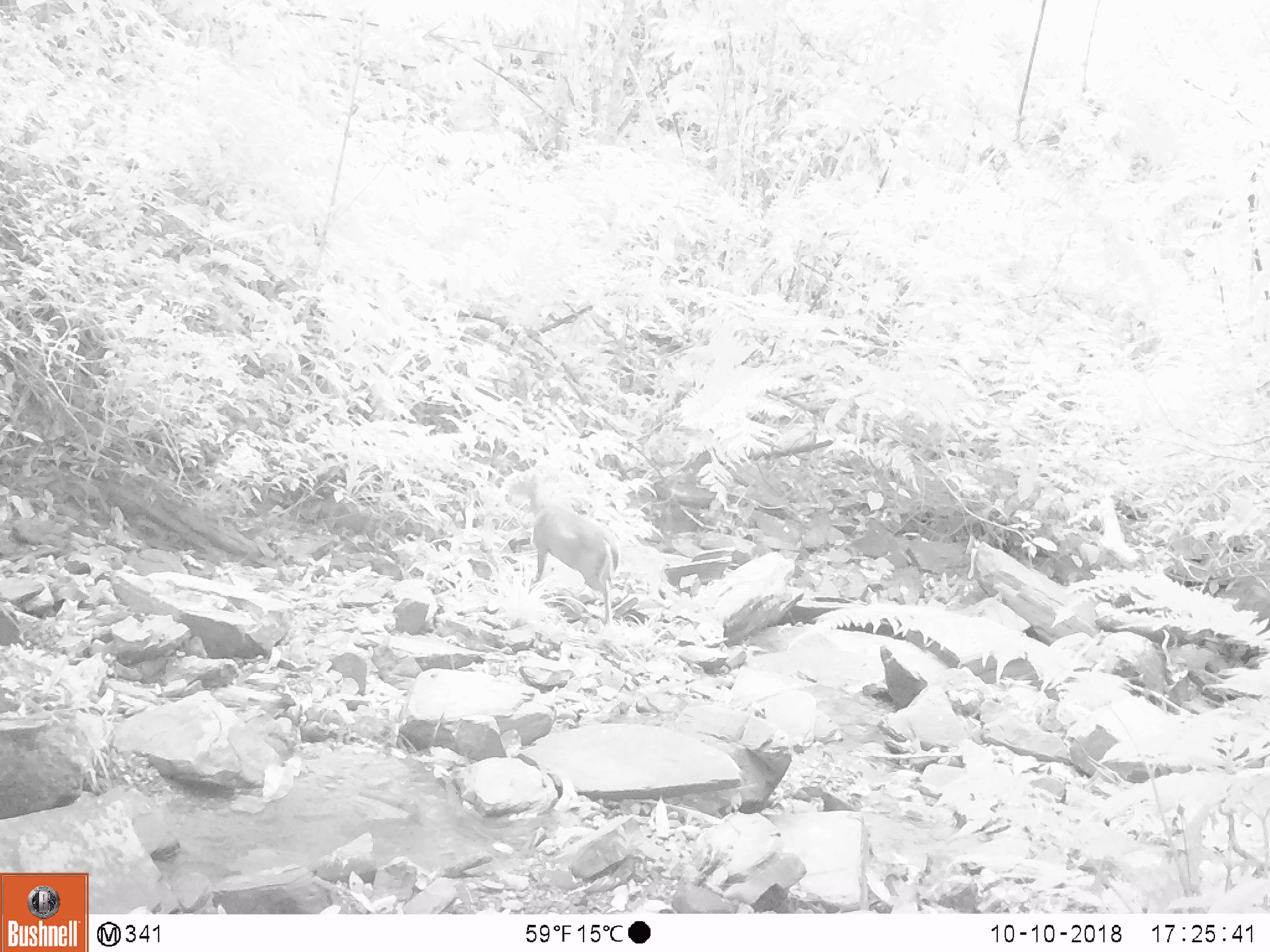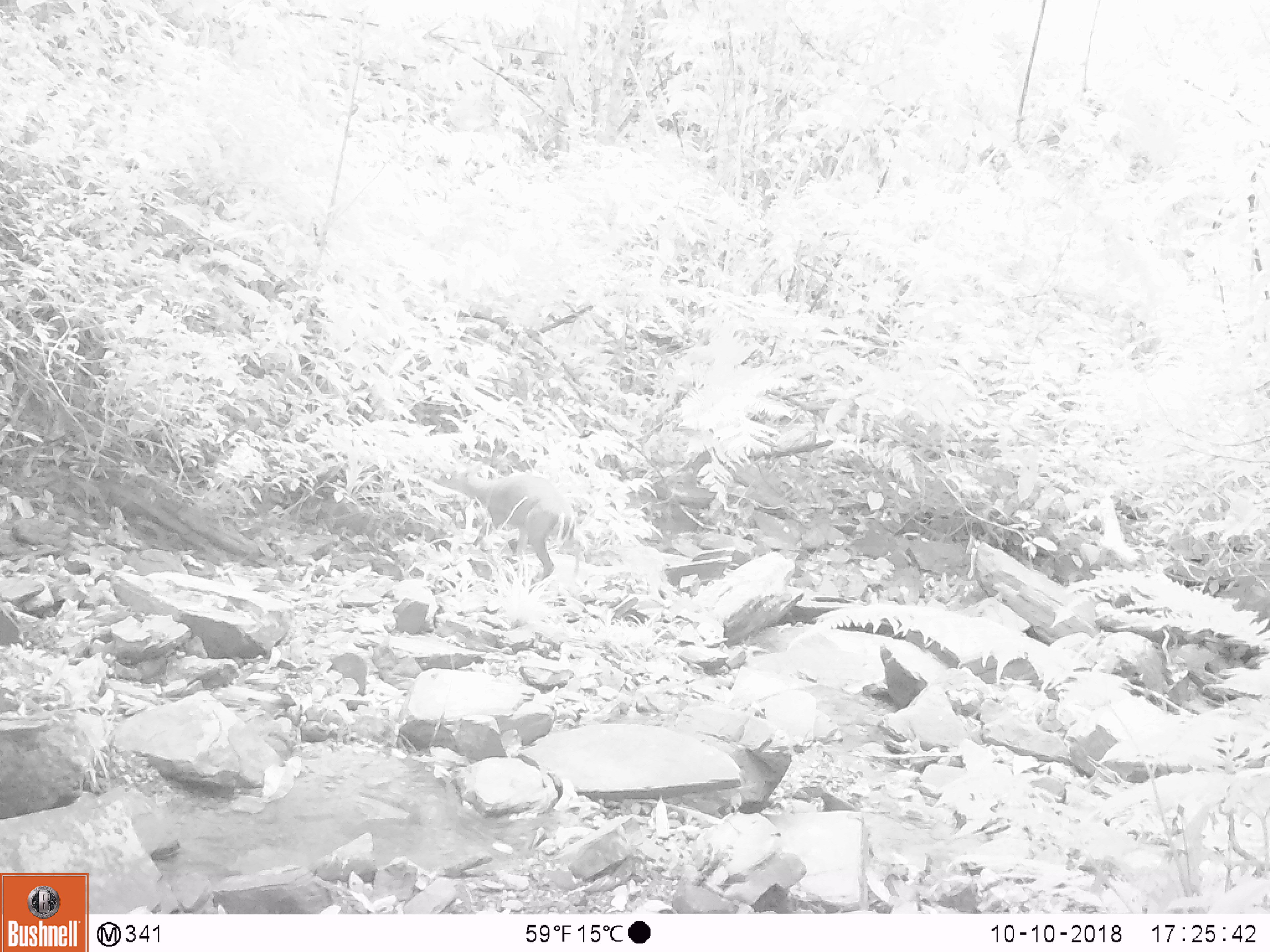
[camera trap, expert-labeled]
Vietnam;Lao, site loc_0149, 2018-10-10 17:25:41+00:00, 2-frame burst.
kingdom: Animalia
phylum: Chordata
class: Mammalia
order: Artiodactyla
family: Cervidae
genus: Muntiacus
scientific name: Muntiacus rooseveltorum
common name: roosevelt's muntjac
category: roosevelts muntjac group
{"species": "roosevelts muntjac group (roosevelt's muntjac) (Muntiacus rooseveltorum)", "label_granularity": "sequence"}